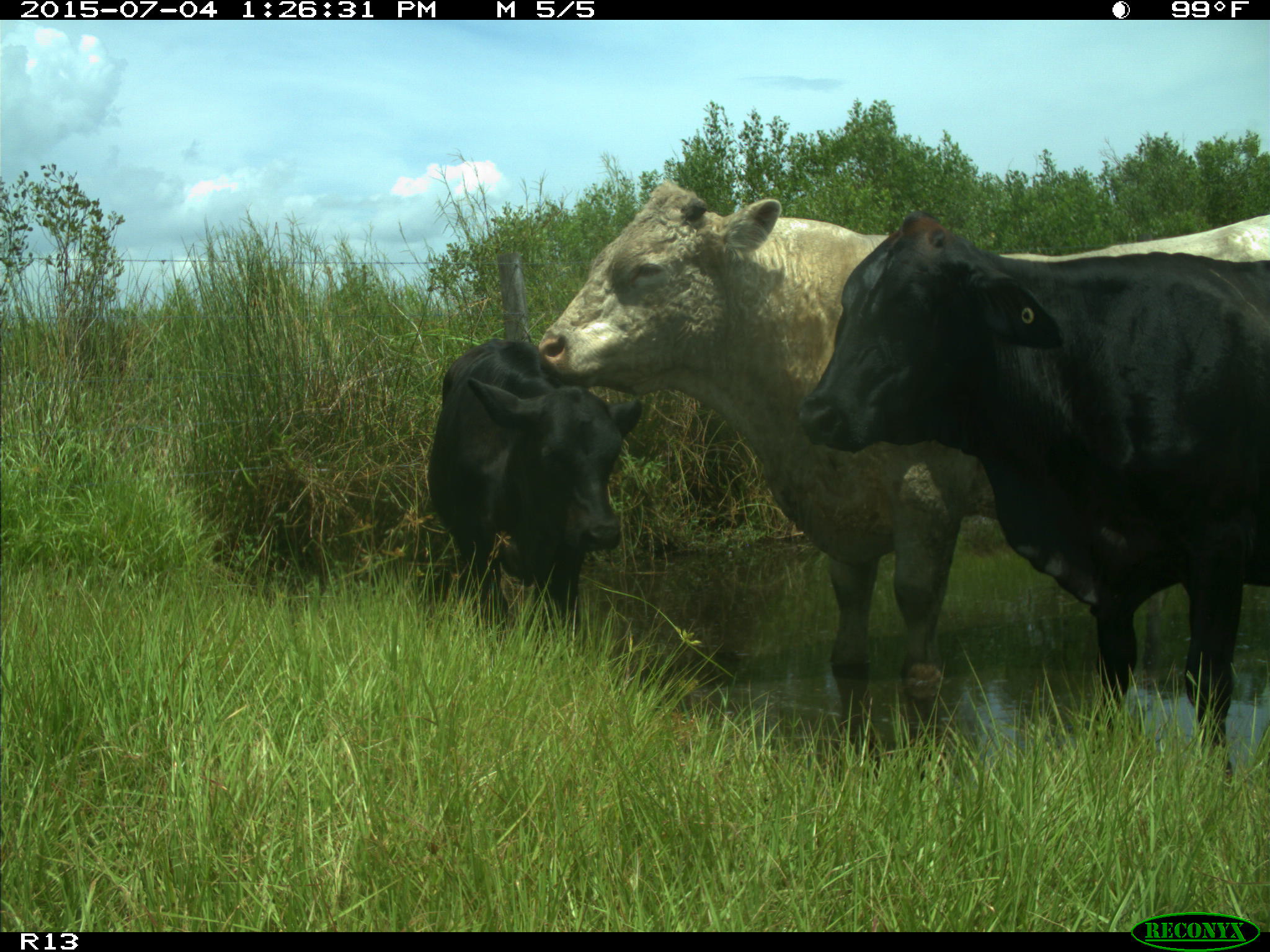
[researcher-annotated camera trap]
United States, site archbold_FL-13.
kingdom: Animalia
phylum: Chordata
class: Mammalia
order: Artiodactyla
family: Bovidae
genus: Bos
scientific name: Bos taurus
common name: domestic cow